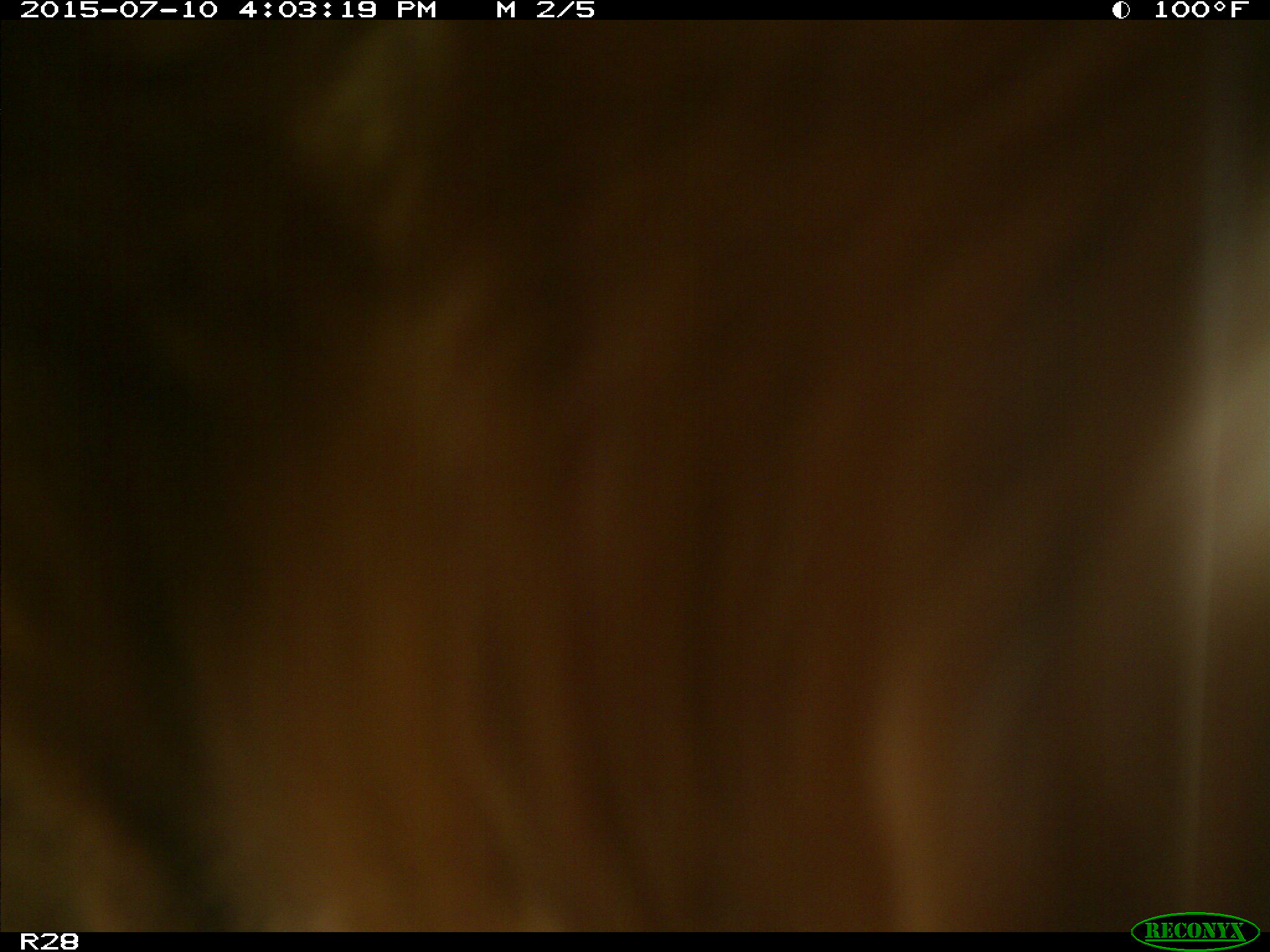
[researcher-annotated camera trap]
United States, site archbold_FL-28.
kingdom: Animalia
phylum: Chordata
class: Mammalia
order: Artiodactyla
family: Bovidae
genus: Bos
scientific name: Bos taurus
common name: domestic cow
Bos taurus (domestic cow).